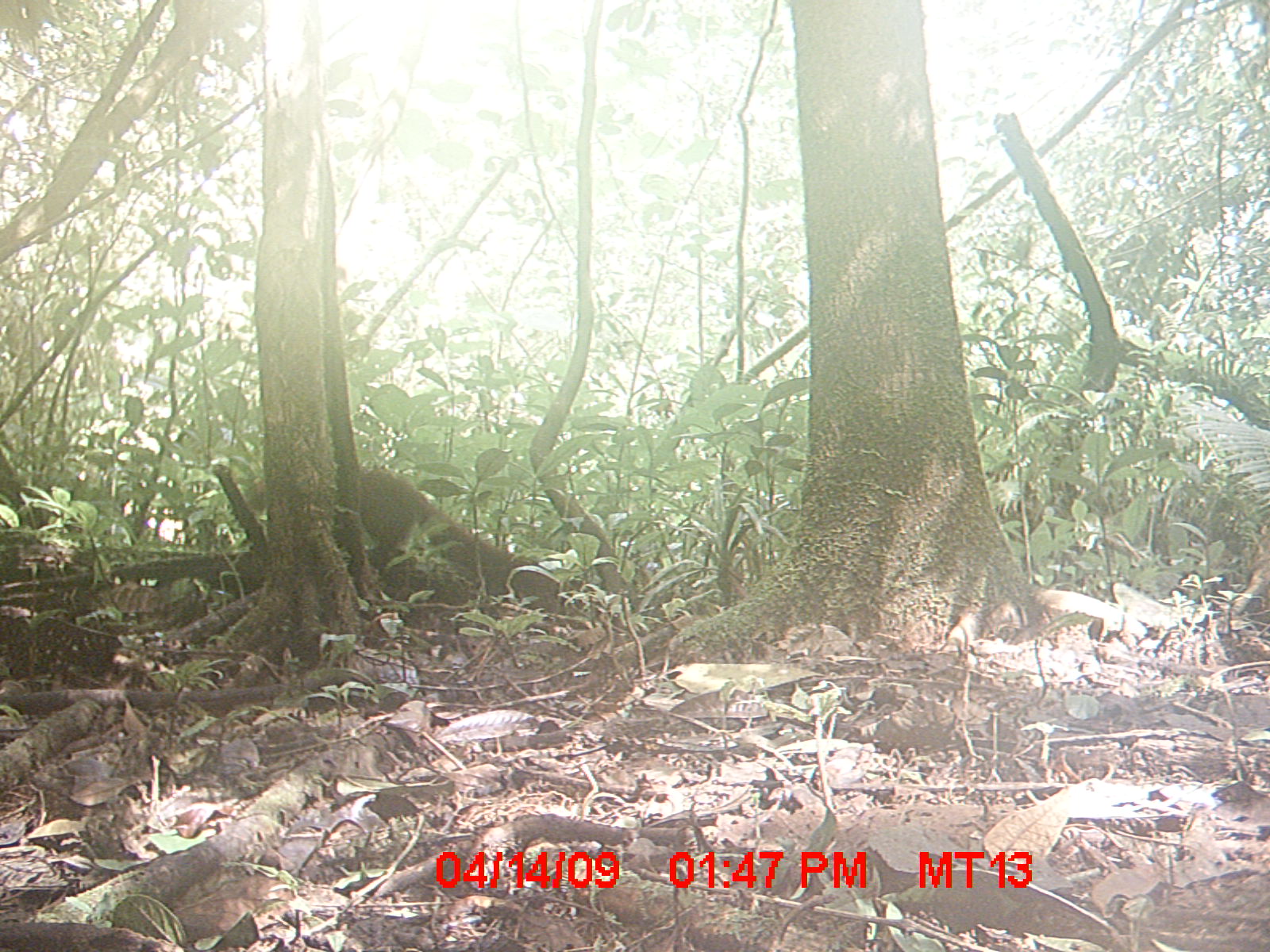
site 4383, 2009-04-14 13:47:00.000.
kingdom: Animalia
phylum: Chordata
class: Mammalia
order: Carnivora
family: Eupleridae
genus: Galidia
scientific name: Galidia elegans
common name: ring-tailed vontsira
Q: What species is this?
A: Galidia elegans (ring-tailed vontsira).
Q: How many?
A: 1.